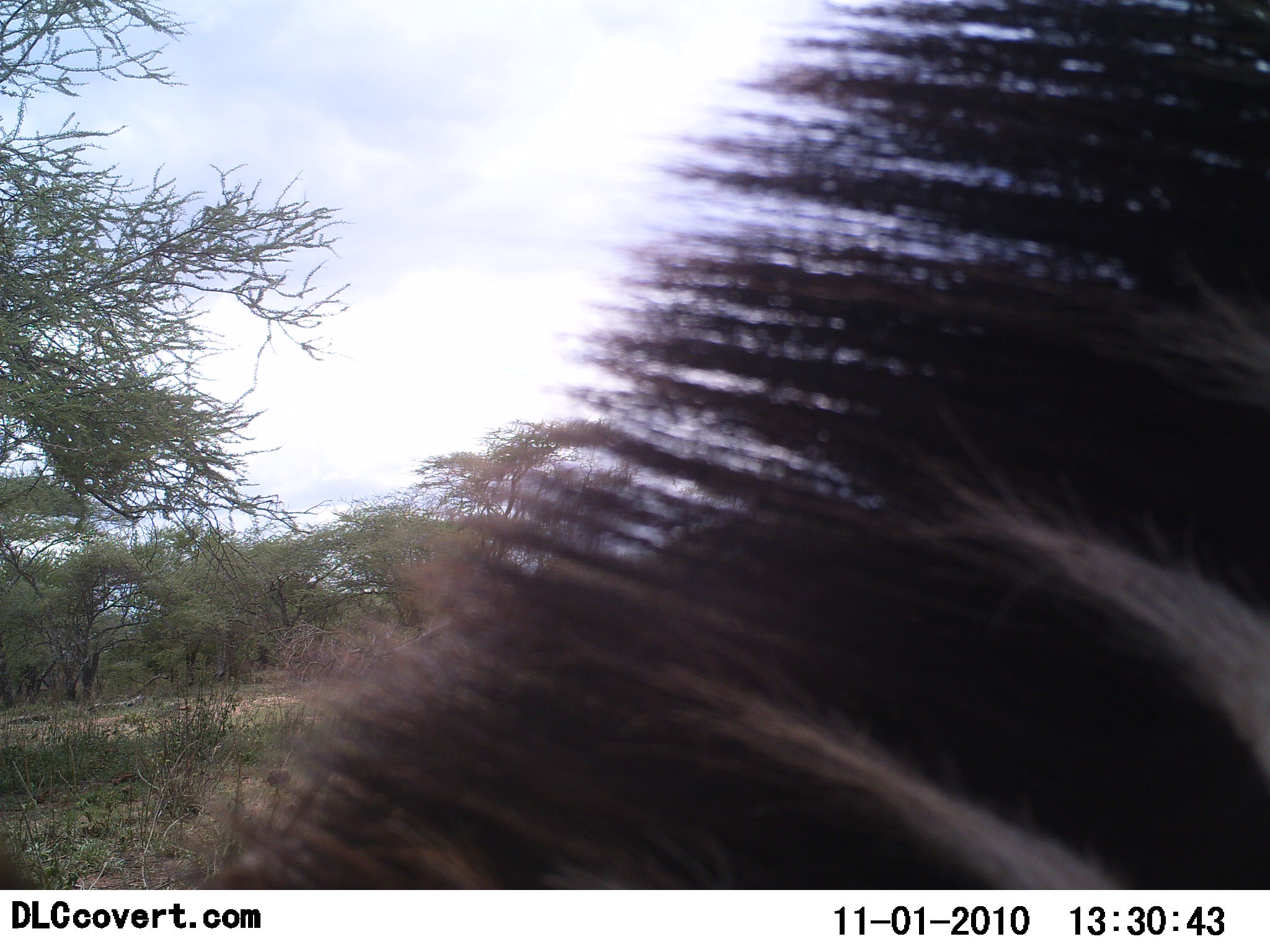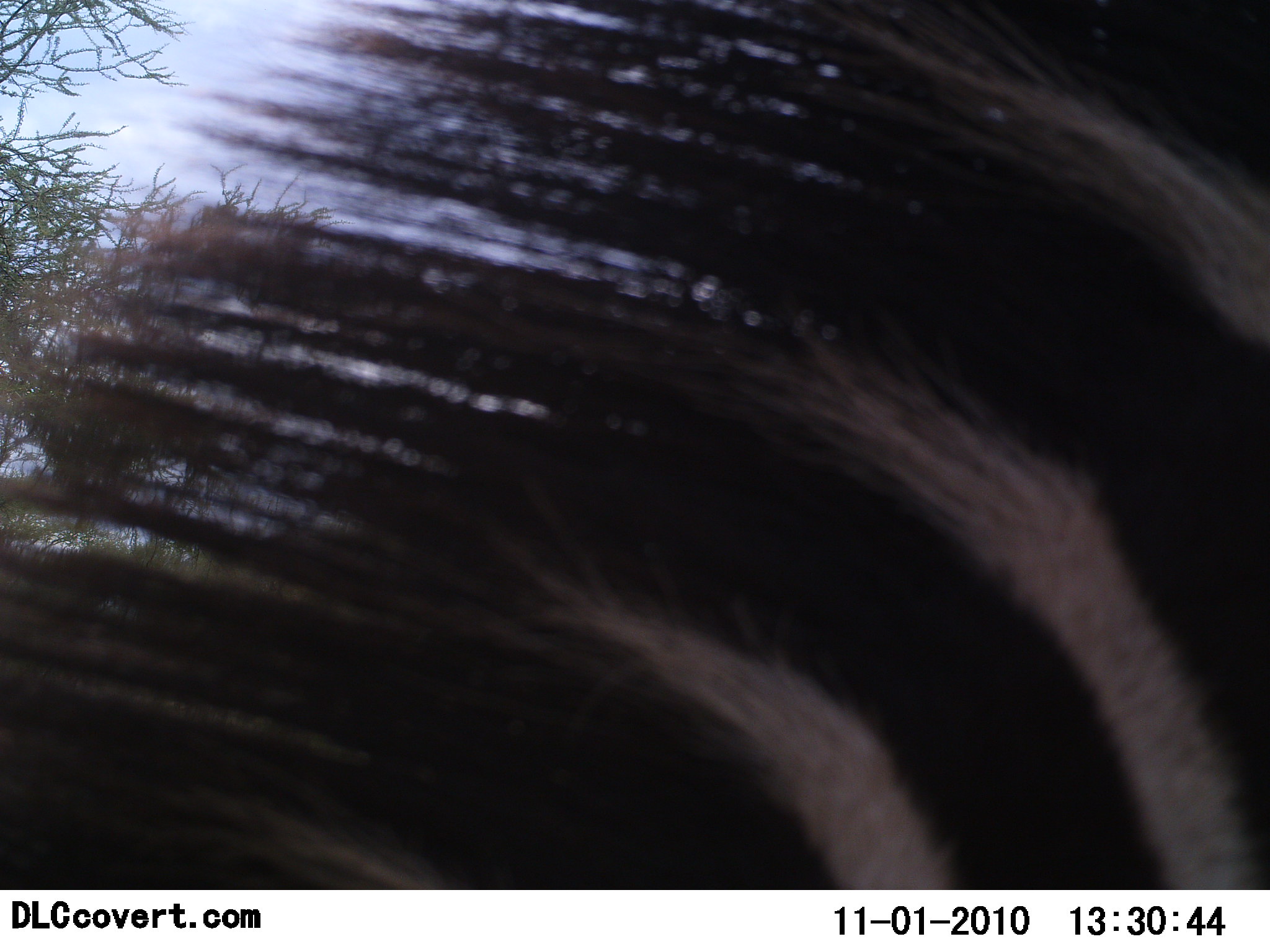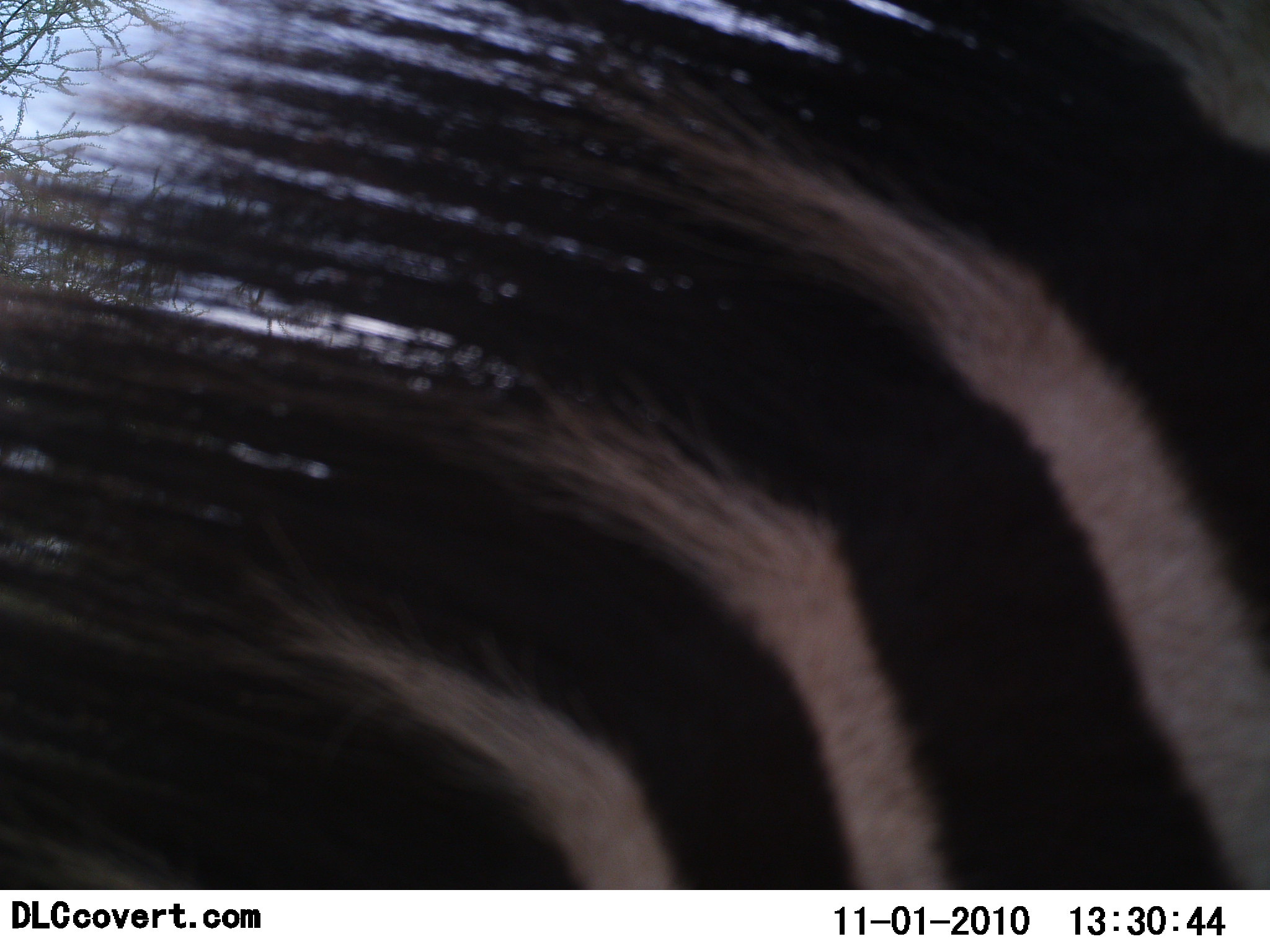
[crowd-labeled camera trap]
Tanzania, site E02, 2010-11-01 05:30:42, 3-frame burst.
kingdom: Animalia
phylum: Chordata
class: Mammalia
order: Perissodactyla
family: Equidae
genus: Equus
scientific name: Equus quagga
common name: plains zebra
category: zebra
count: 1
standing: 29%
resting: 0%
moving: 67%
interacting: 0%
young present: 0%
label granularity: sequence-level